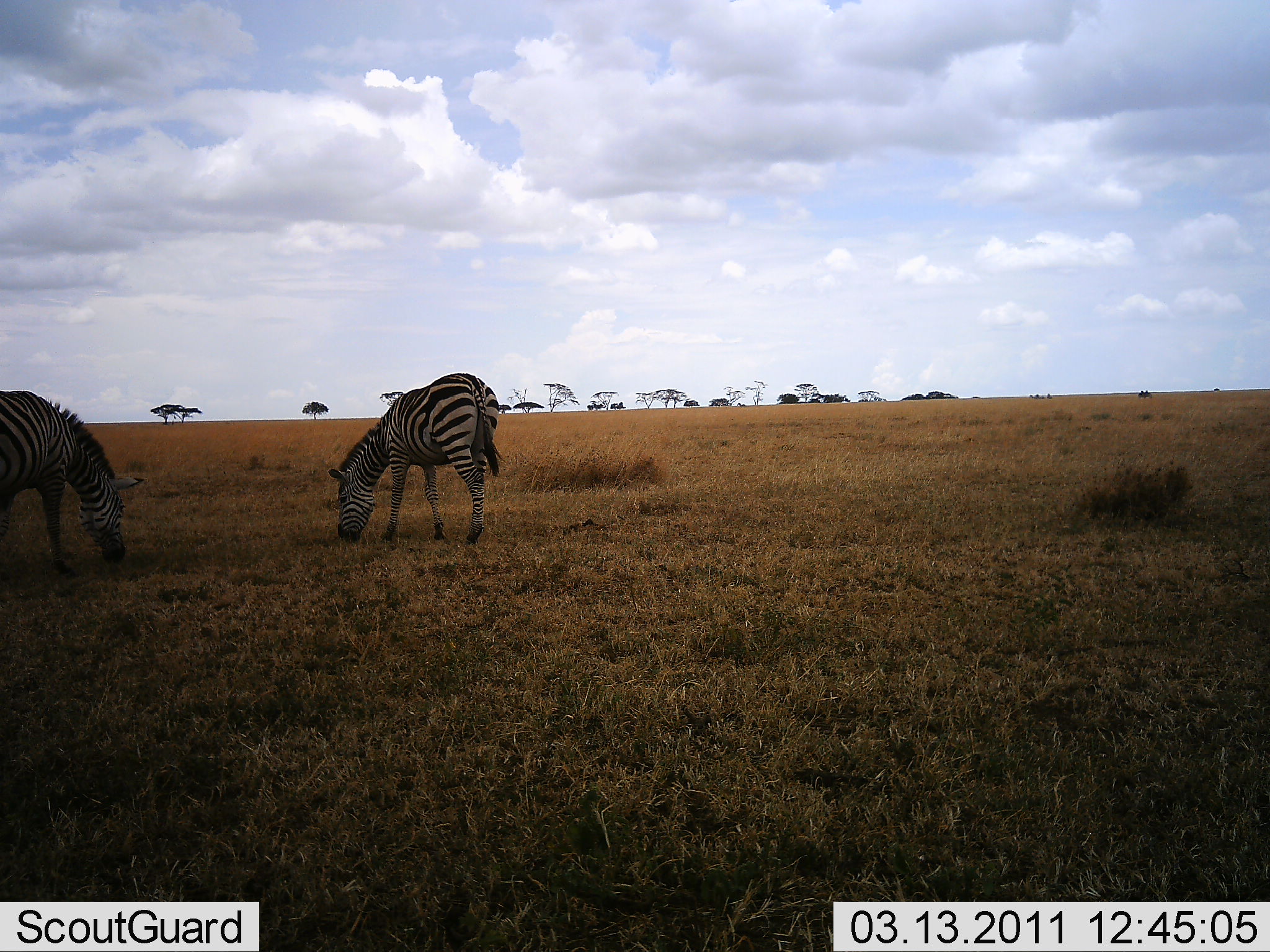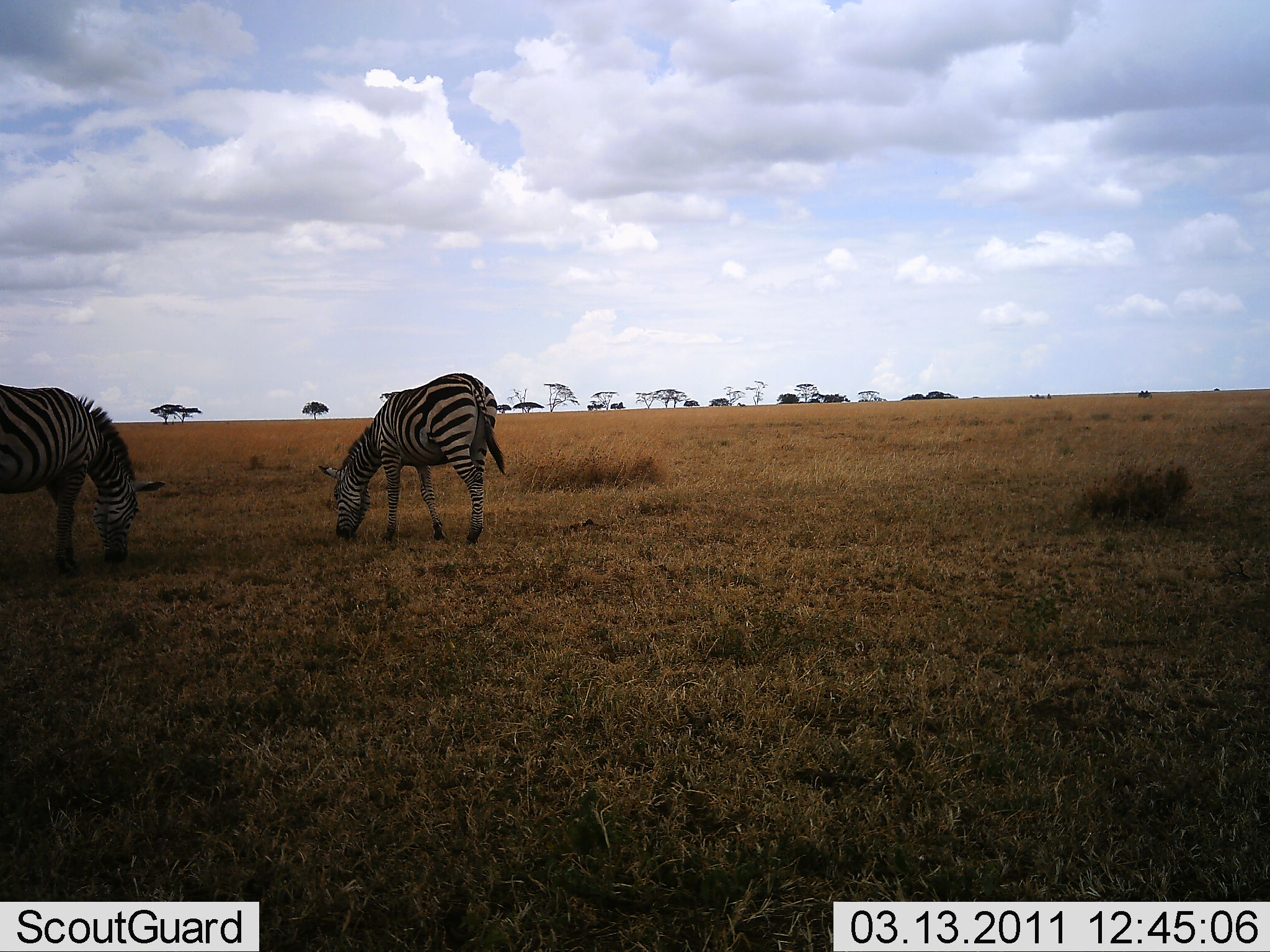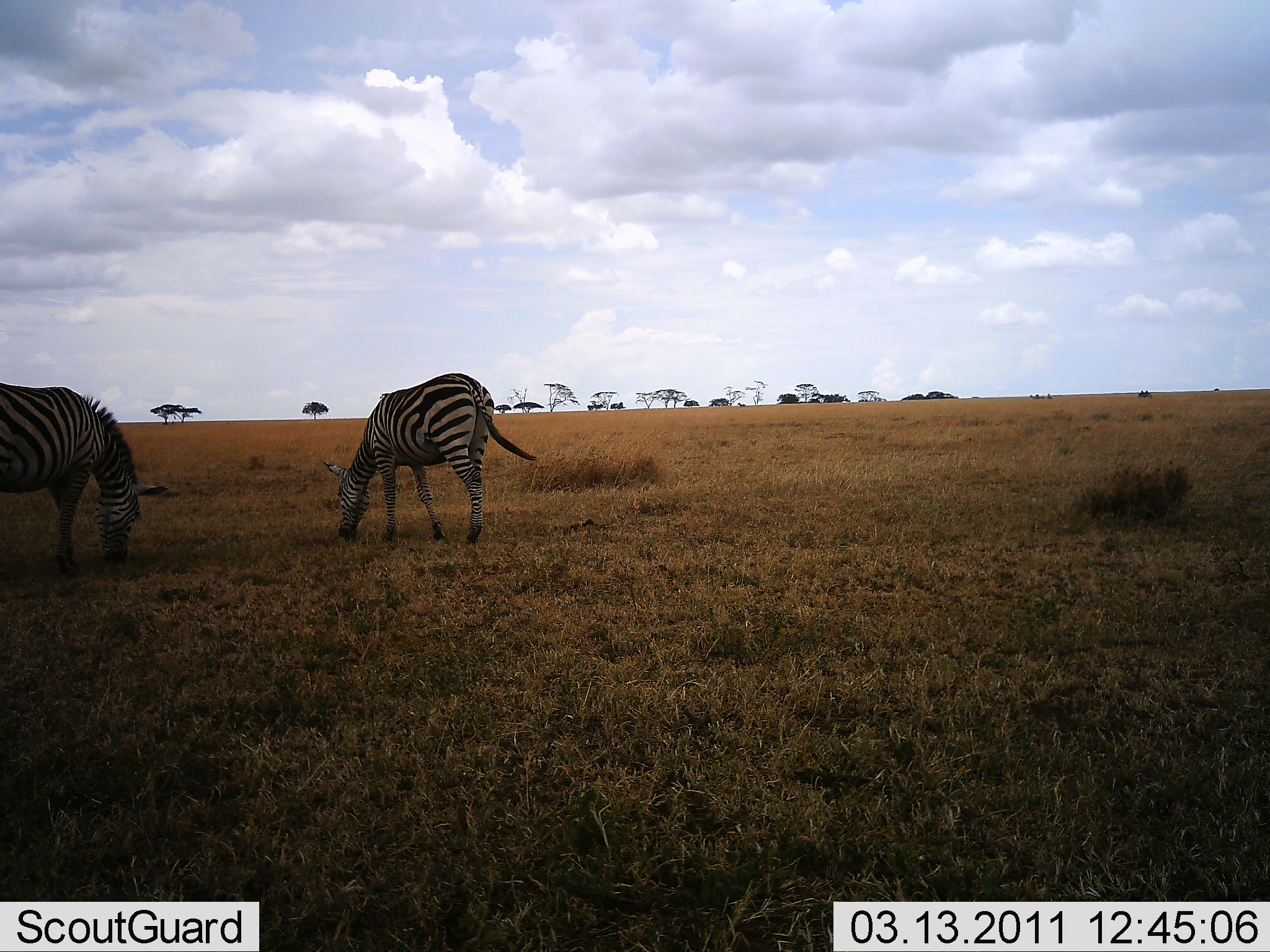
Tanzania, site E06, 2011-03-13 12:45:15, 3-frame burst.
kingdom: Animalia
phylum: Chordata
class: Mammalia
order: Perissodactyla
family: Equidae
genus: Equus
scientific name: Equus quagga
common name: plains zebra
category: zebra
Zebra (plains zebra) (Equus quagga), count 2. Behavior (volunteer vote fractions): standing 9%, resting 0%, moving 0%, interacting 0%. Young present (vote fraction): 0%. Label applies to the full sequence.